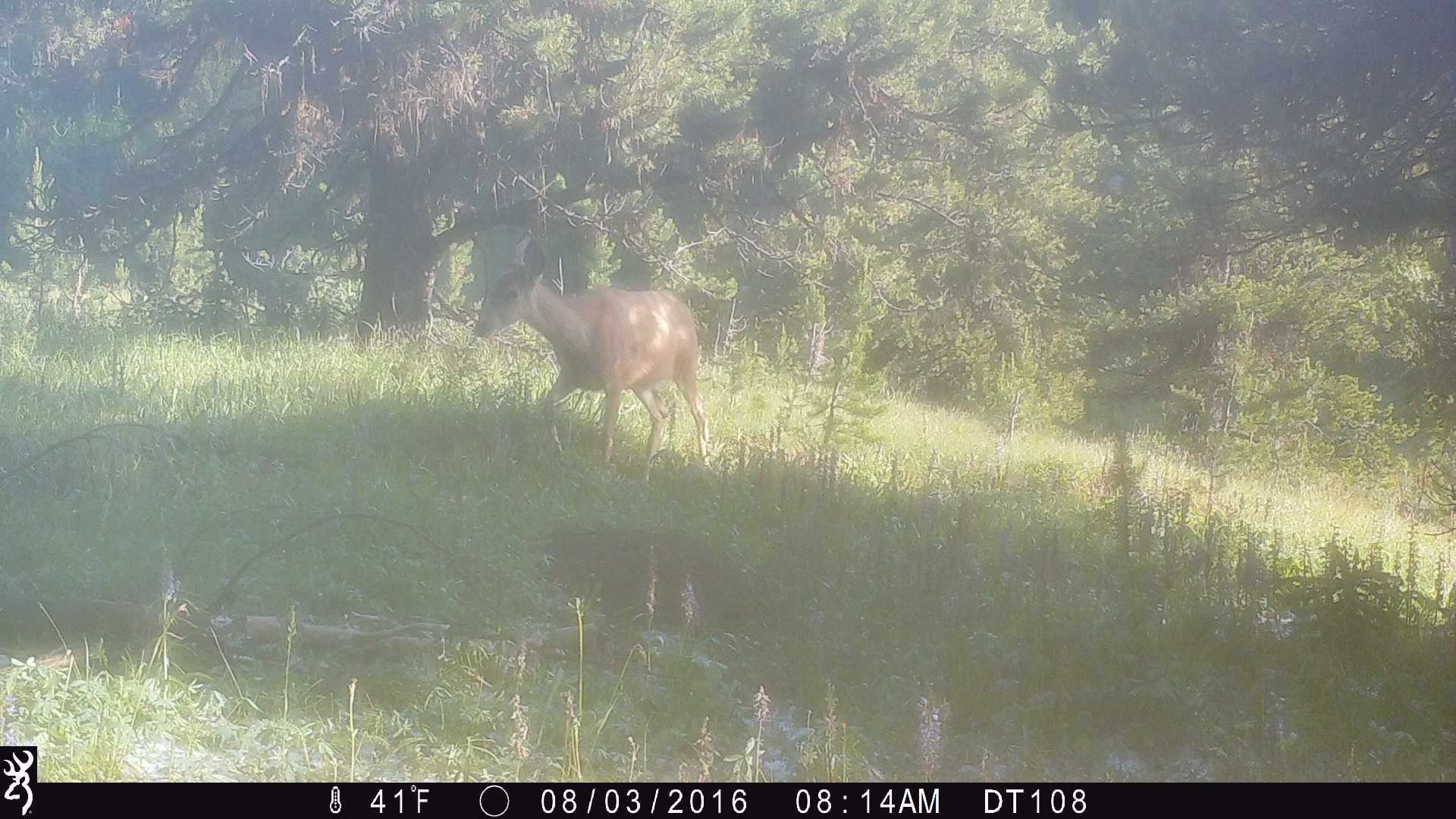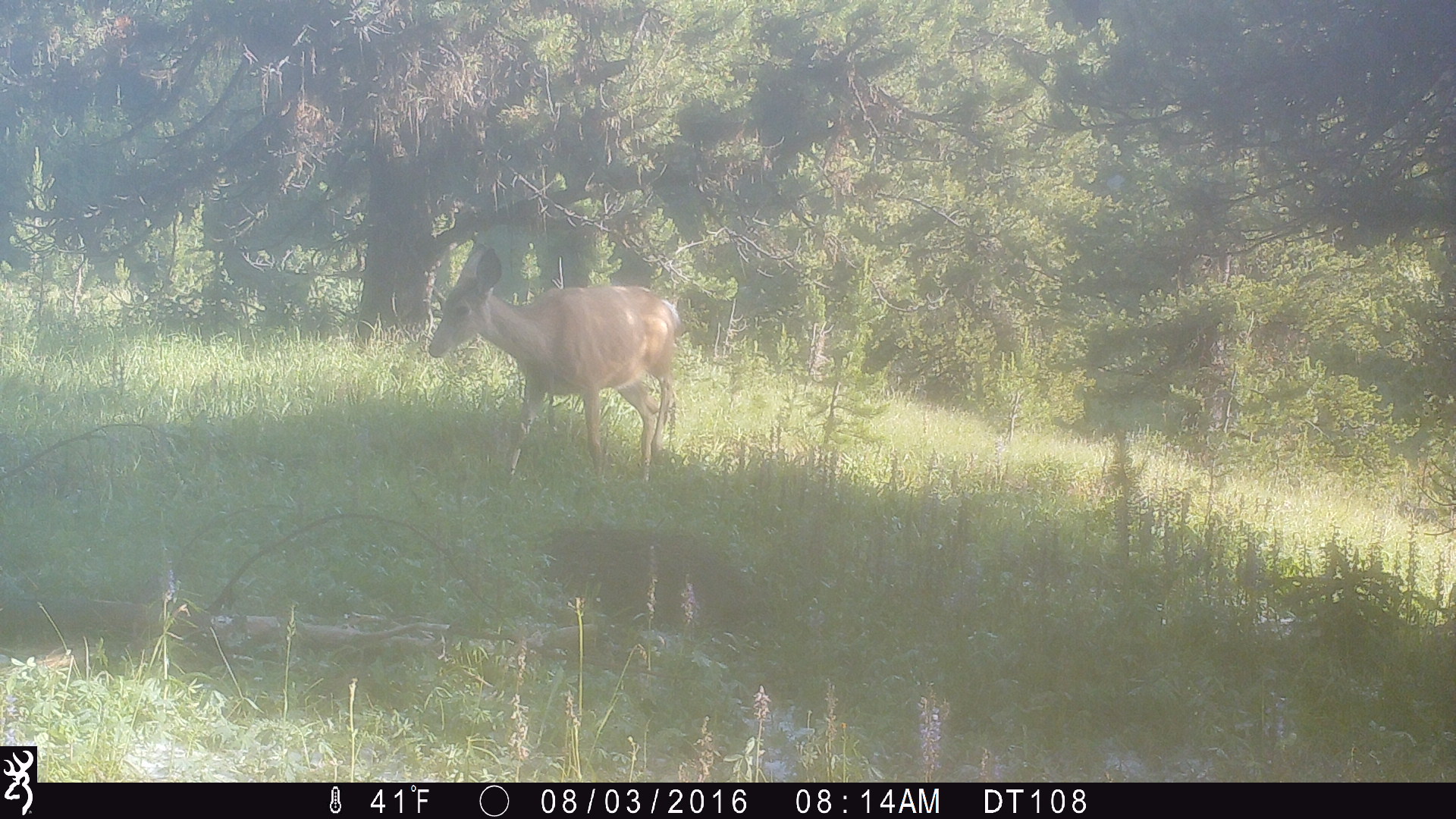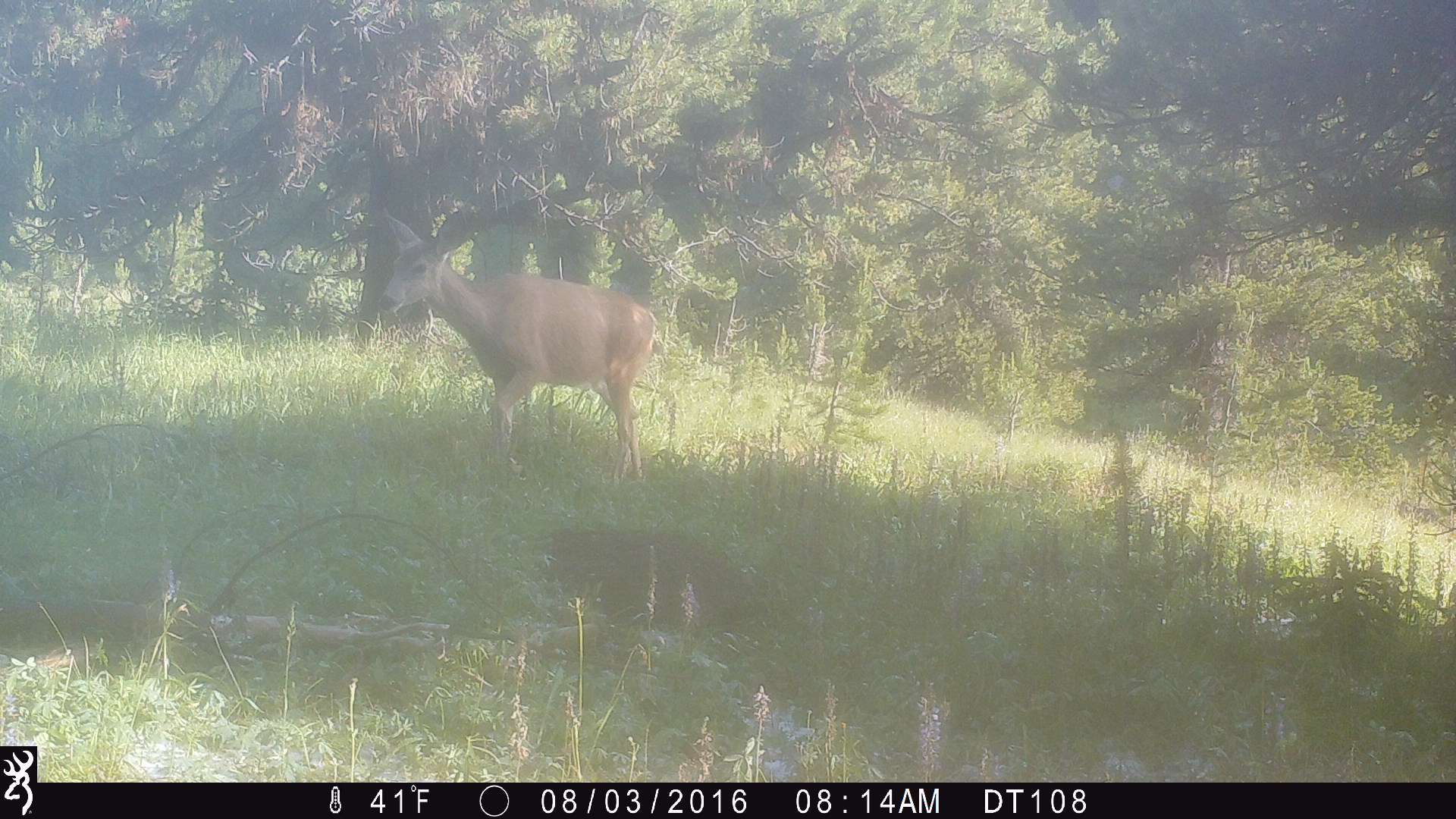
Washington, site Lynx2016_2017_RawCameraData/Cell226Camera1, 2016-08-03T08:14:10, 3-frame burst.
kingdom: Animalia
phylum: Chordata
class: Mammalia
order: Artiodactyla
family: Cervidae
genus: Odocoileus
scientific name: Odocoileus hemionus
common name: mule deer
Odocoileus hemionus (mule deer). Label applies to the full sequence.